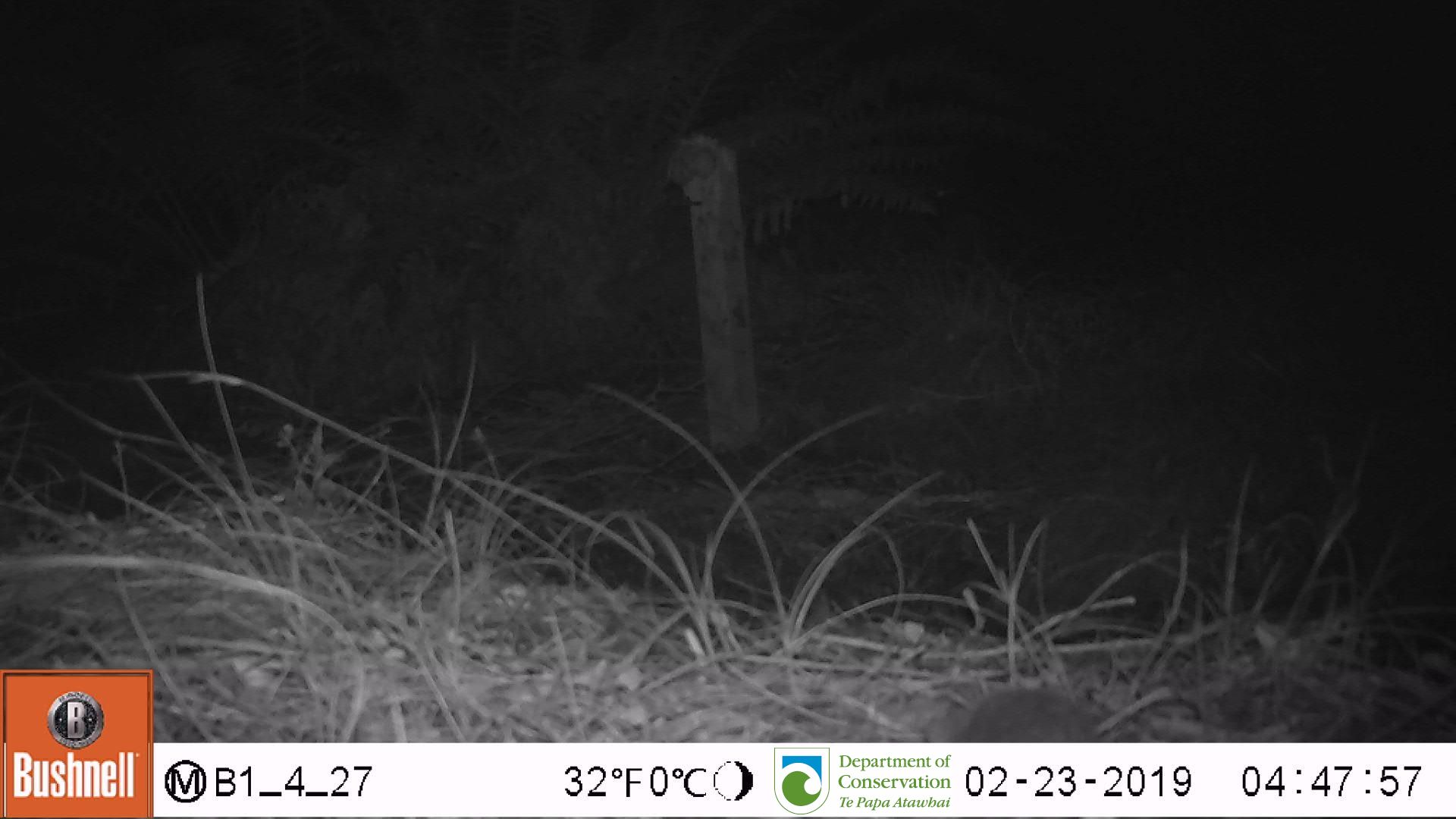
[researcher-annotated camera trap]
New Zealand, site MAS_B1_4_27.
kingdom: Animalia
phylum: Chordata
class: Mammalia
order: Rodentia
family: Muridae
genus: Mus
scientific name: Mus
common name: mouse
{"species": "mouse (Mus)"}